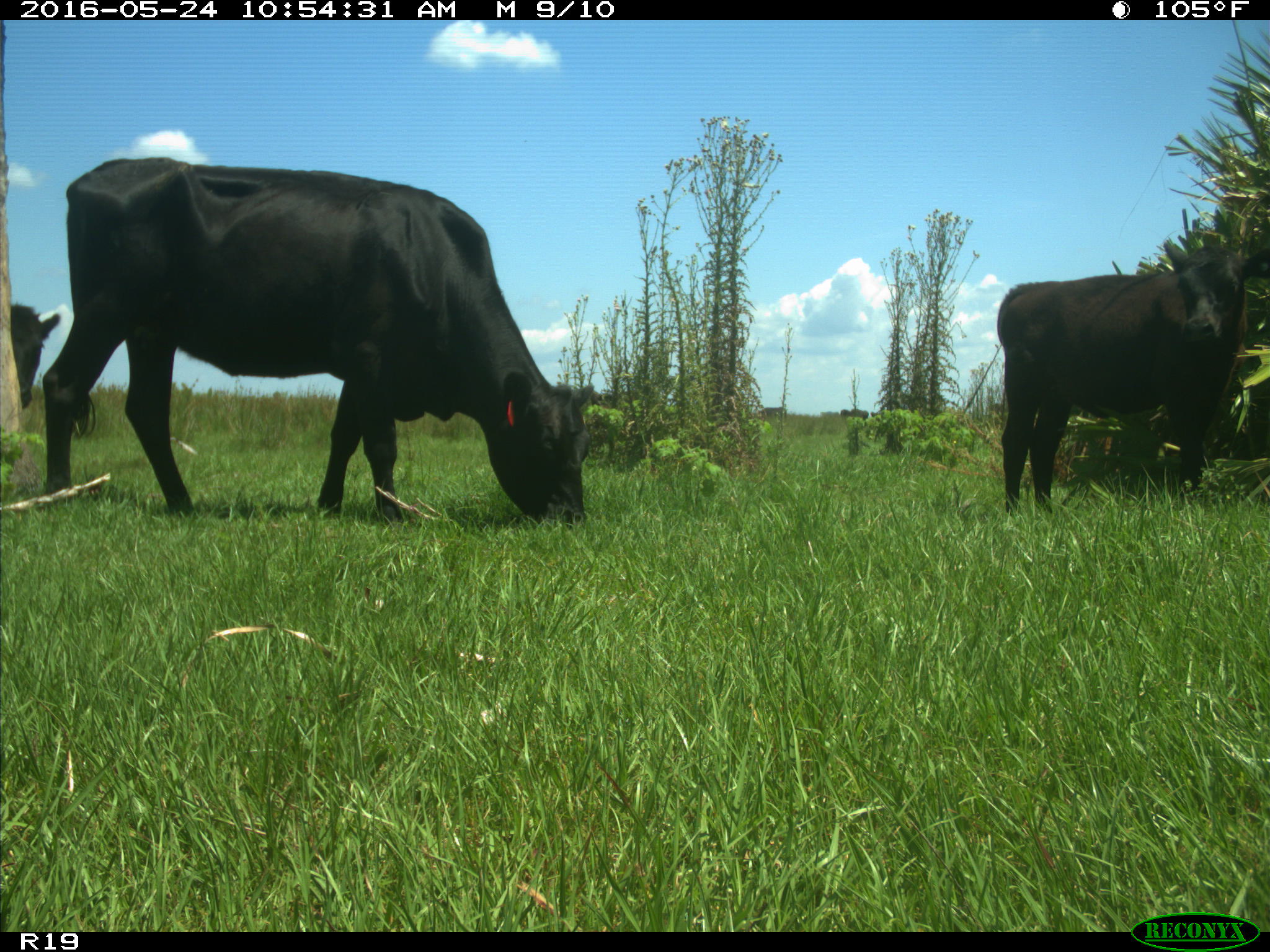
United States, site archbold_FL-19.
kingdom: Animalia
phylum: Chordata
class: Mammalia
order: Artiodactyla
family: Bovidae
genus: Bos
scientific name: Bos taurus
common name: domestic cow